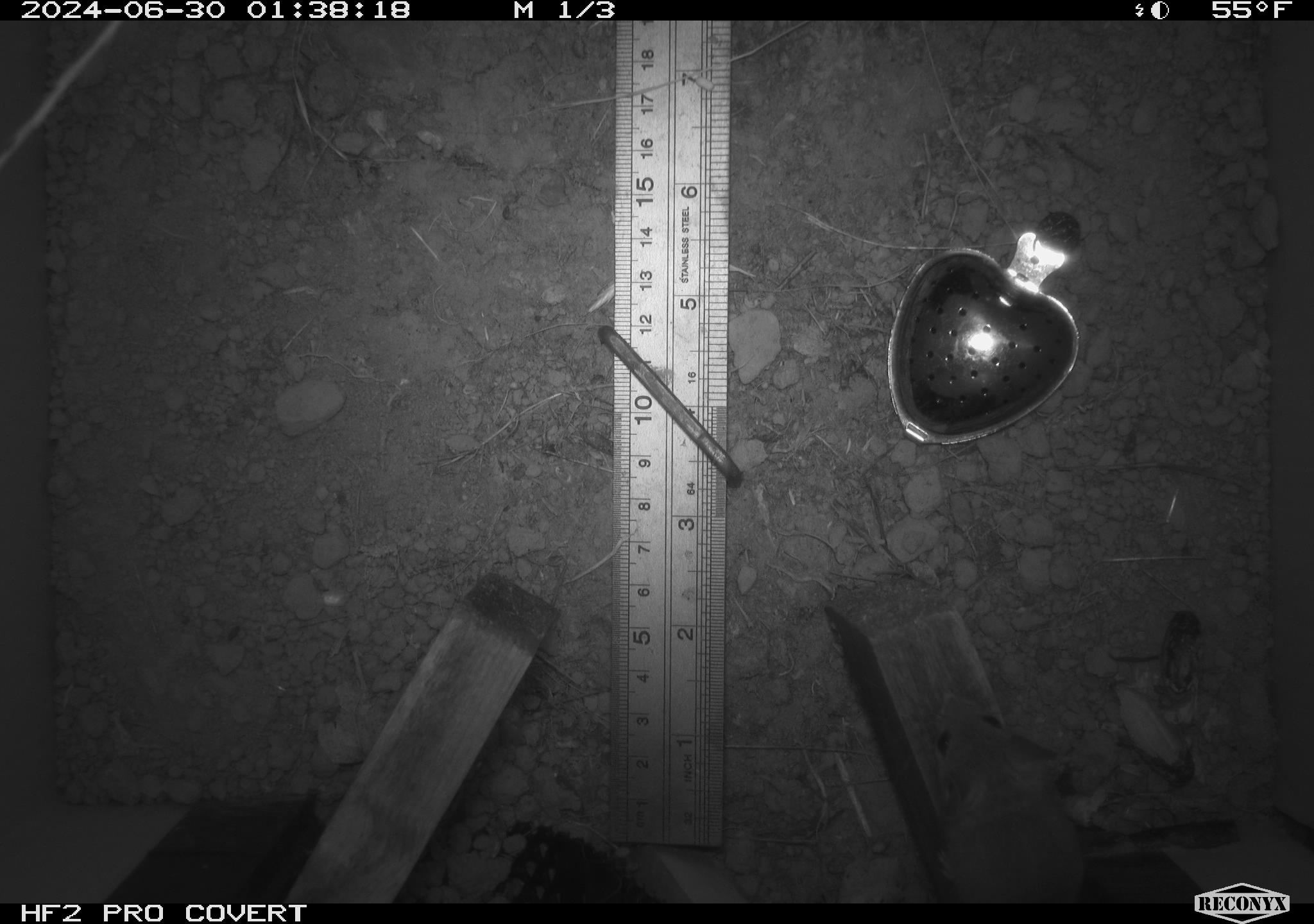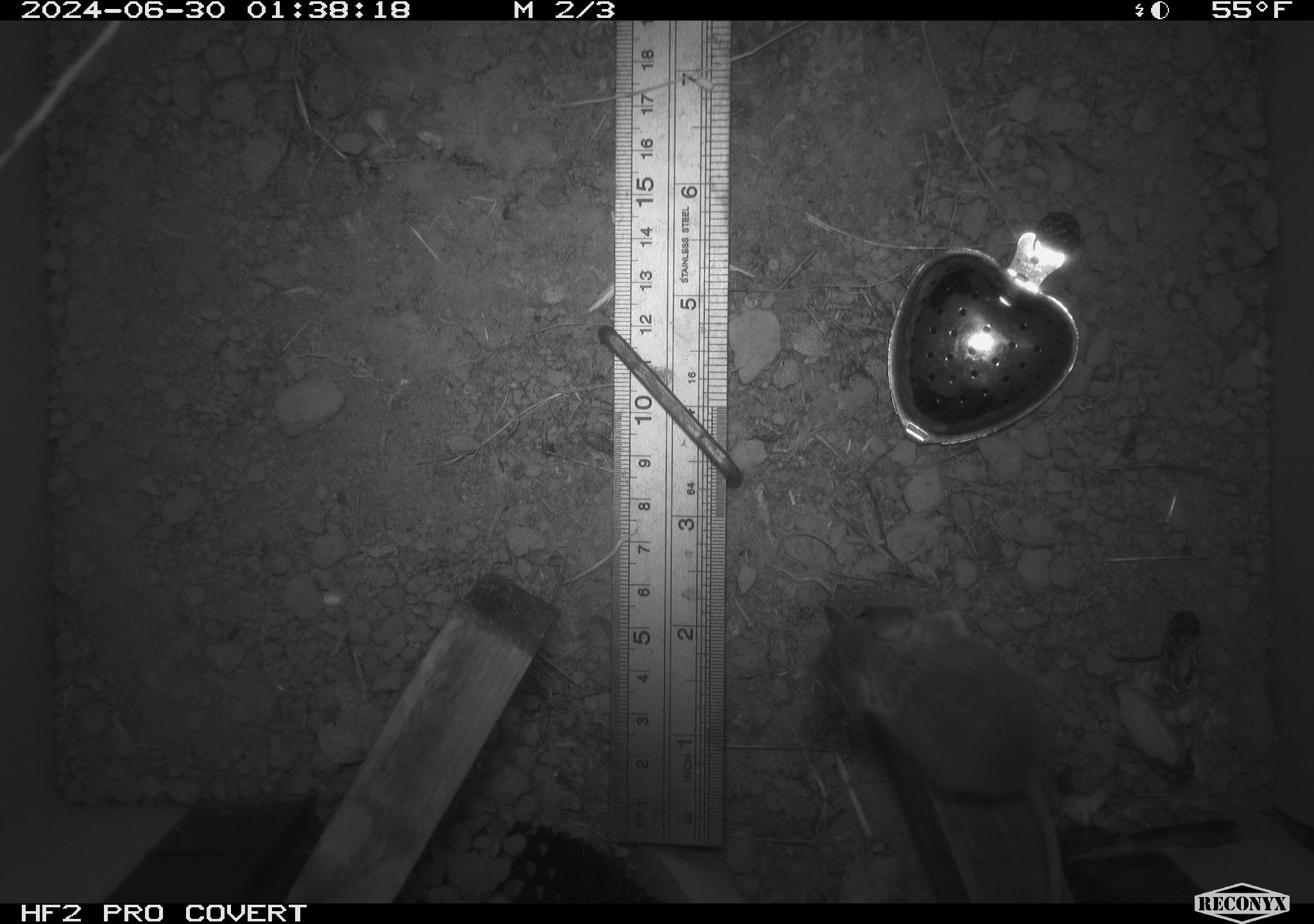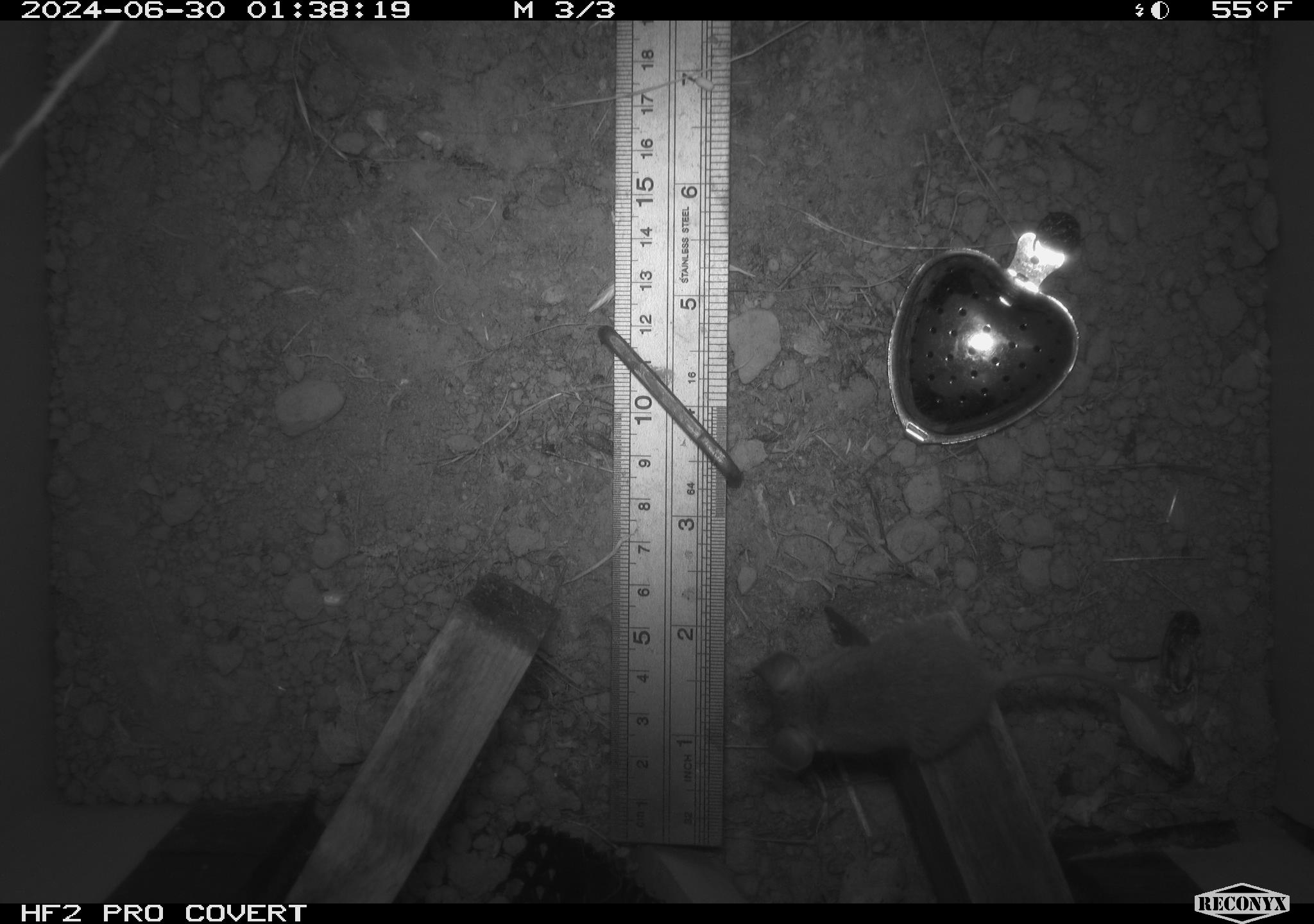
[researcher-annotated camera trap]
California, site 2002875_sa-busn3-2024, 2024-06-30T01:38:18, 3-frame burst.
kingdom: Animalia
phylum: Chordata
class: Mammalia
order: Rodentia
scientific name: Rodentia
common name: mouse species